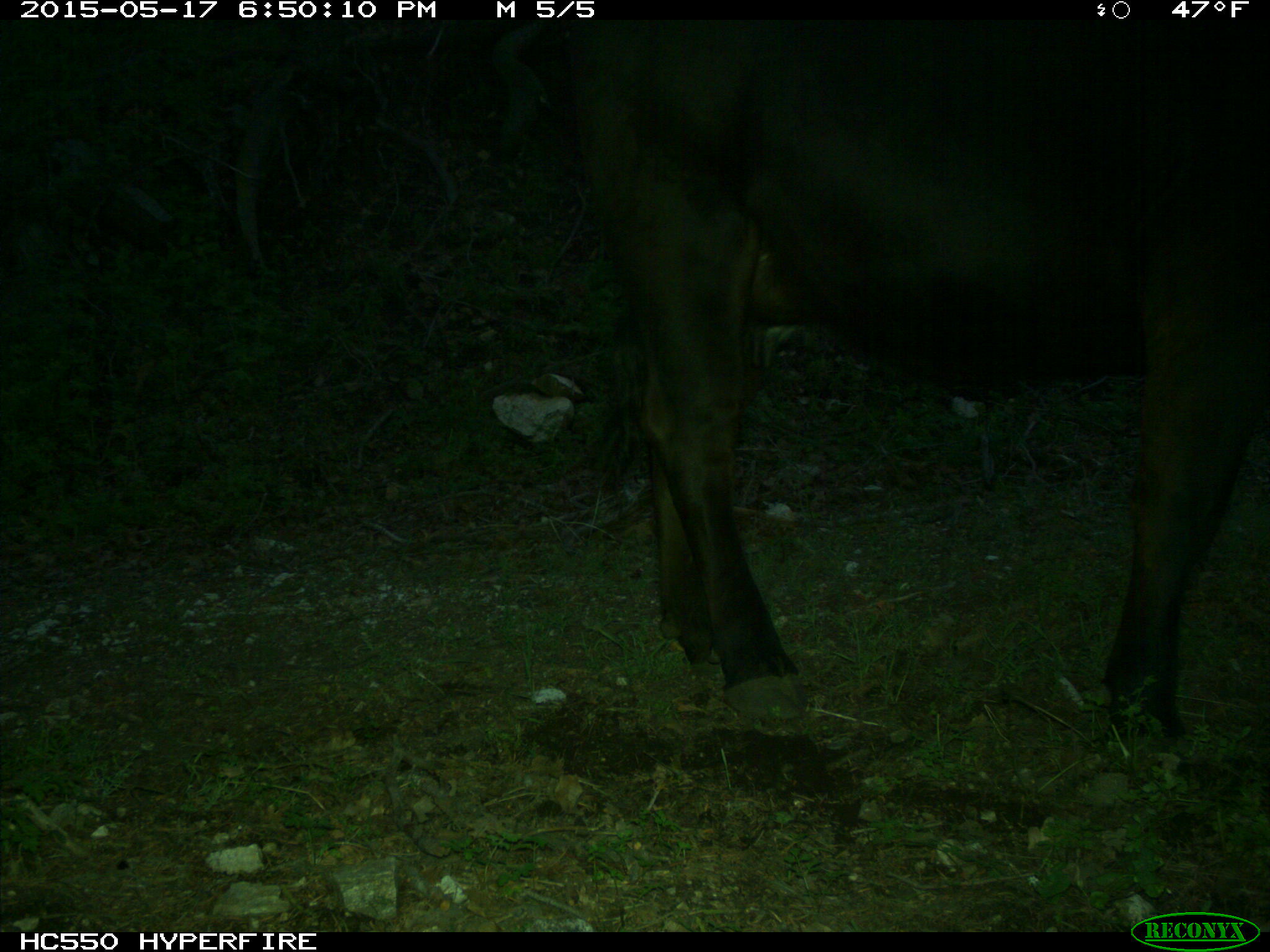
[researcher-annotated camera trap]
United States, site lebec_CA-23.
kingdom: Animalia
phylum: Chordata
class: Mammalia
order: Artiodactyla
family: Bovidae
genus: Bos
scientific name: Bos taurus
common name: domestic cow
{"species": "Bos taurus (domestic cow)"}